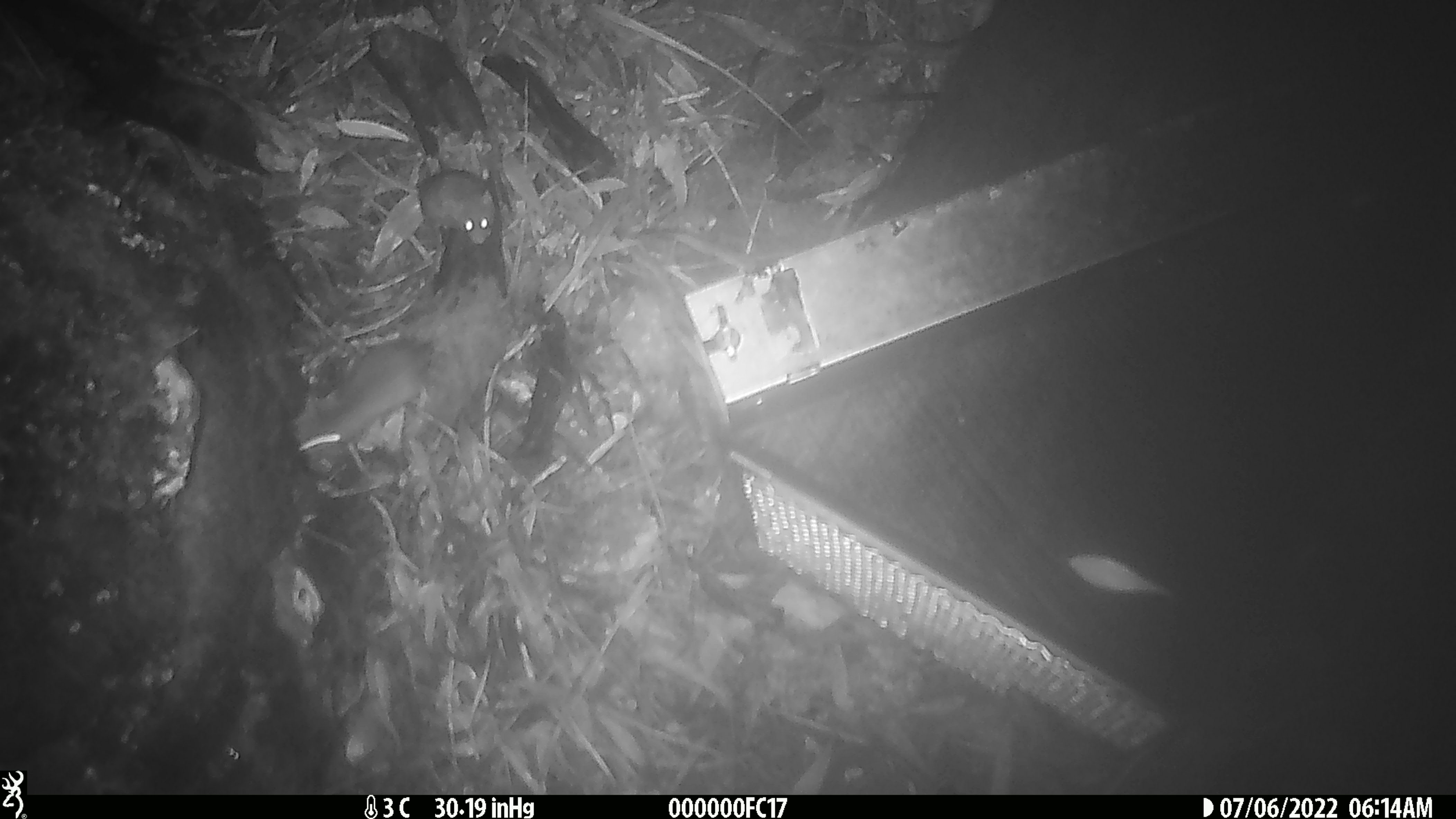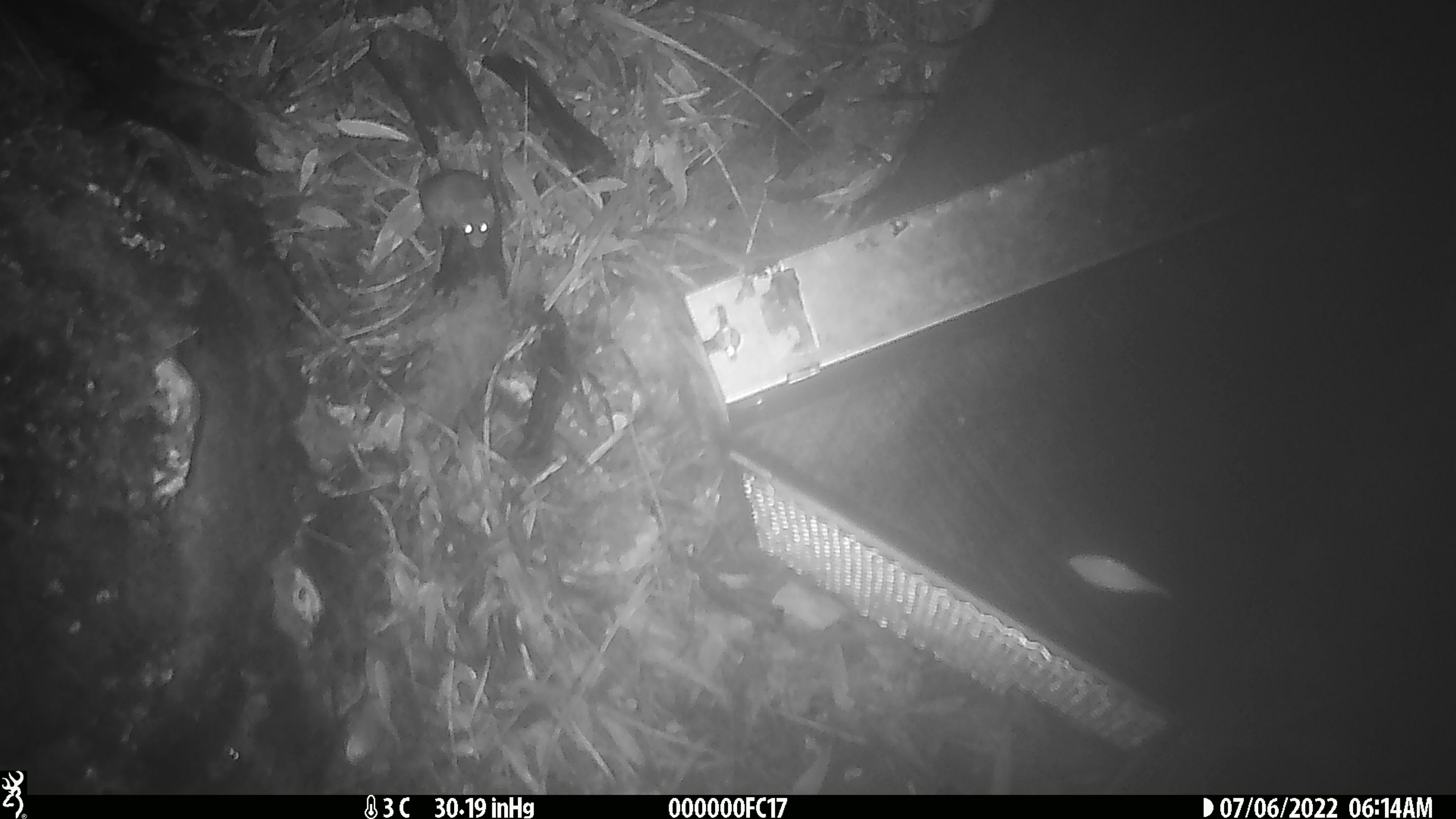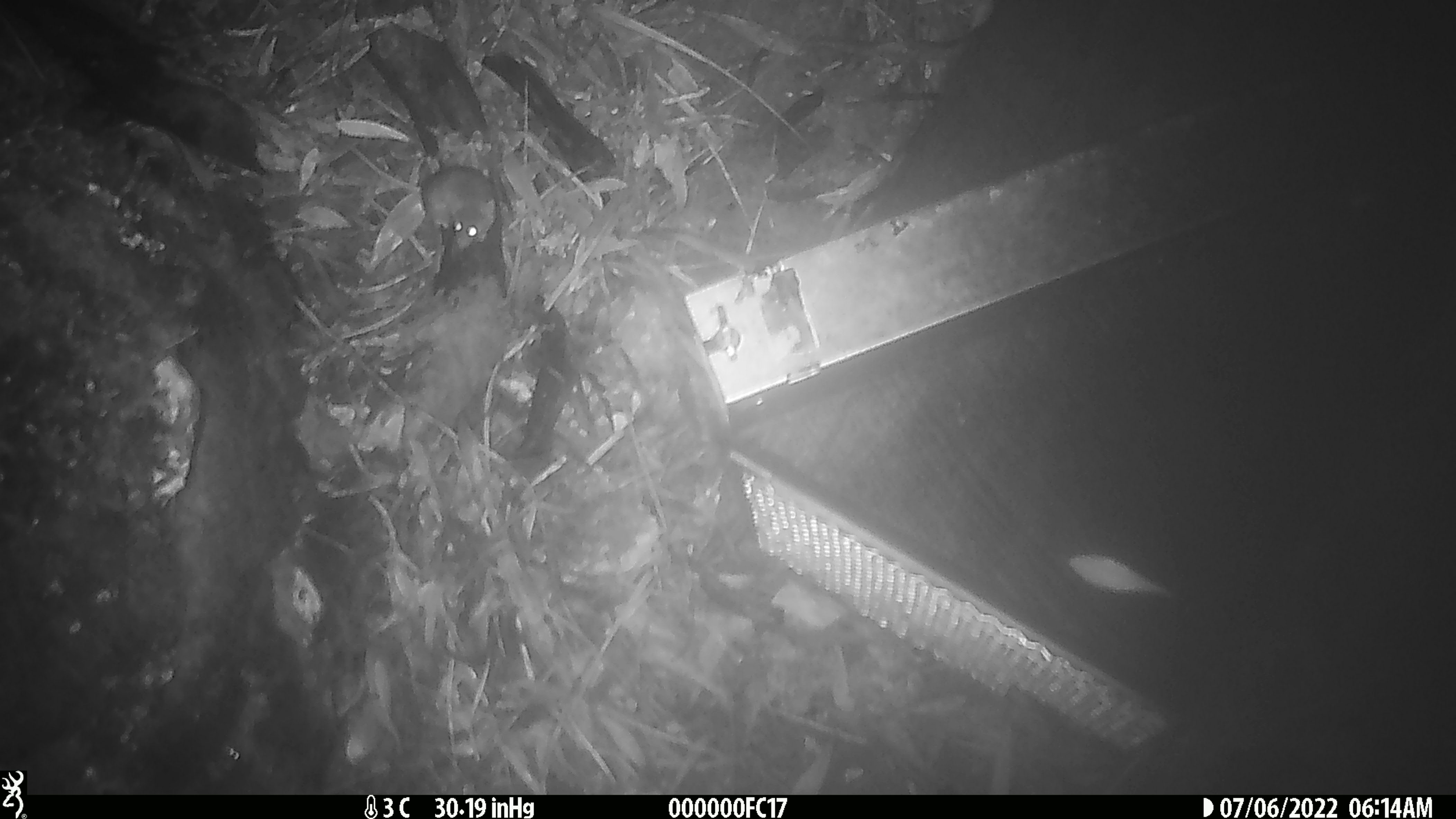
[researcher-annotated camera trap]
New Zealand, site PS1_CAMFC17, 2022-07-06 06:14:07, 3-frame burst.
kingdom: Animalia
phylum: Chordata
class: Mammalia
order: Rodentia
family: Muridae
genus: Mus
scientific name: Mus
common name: mouse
Mouse (Mus).